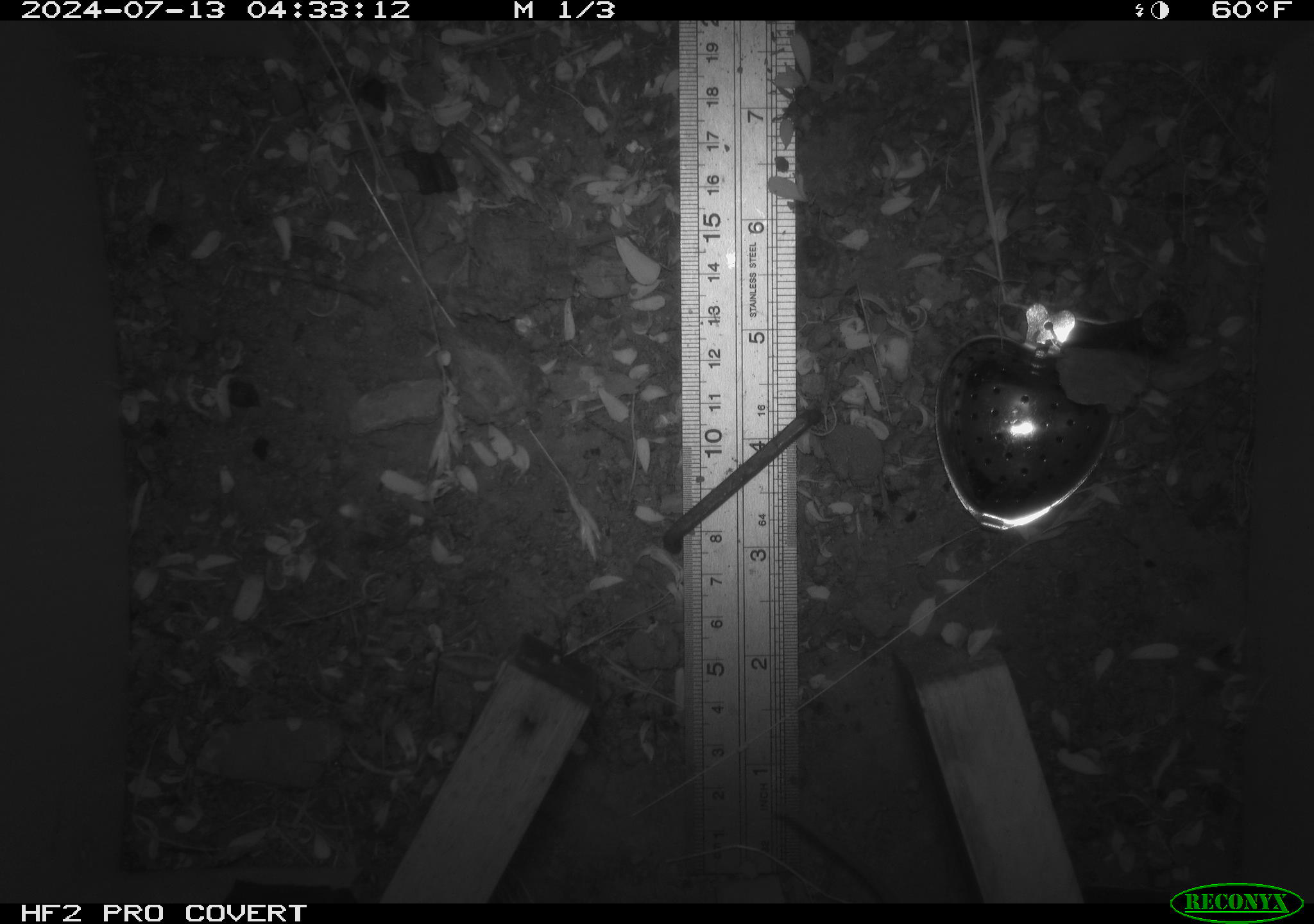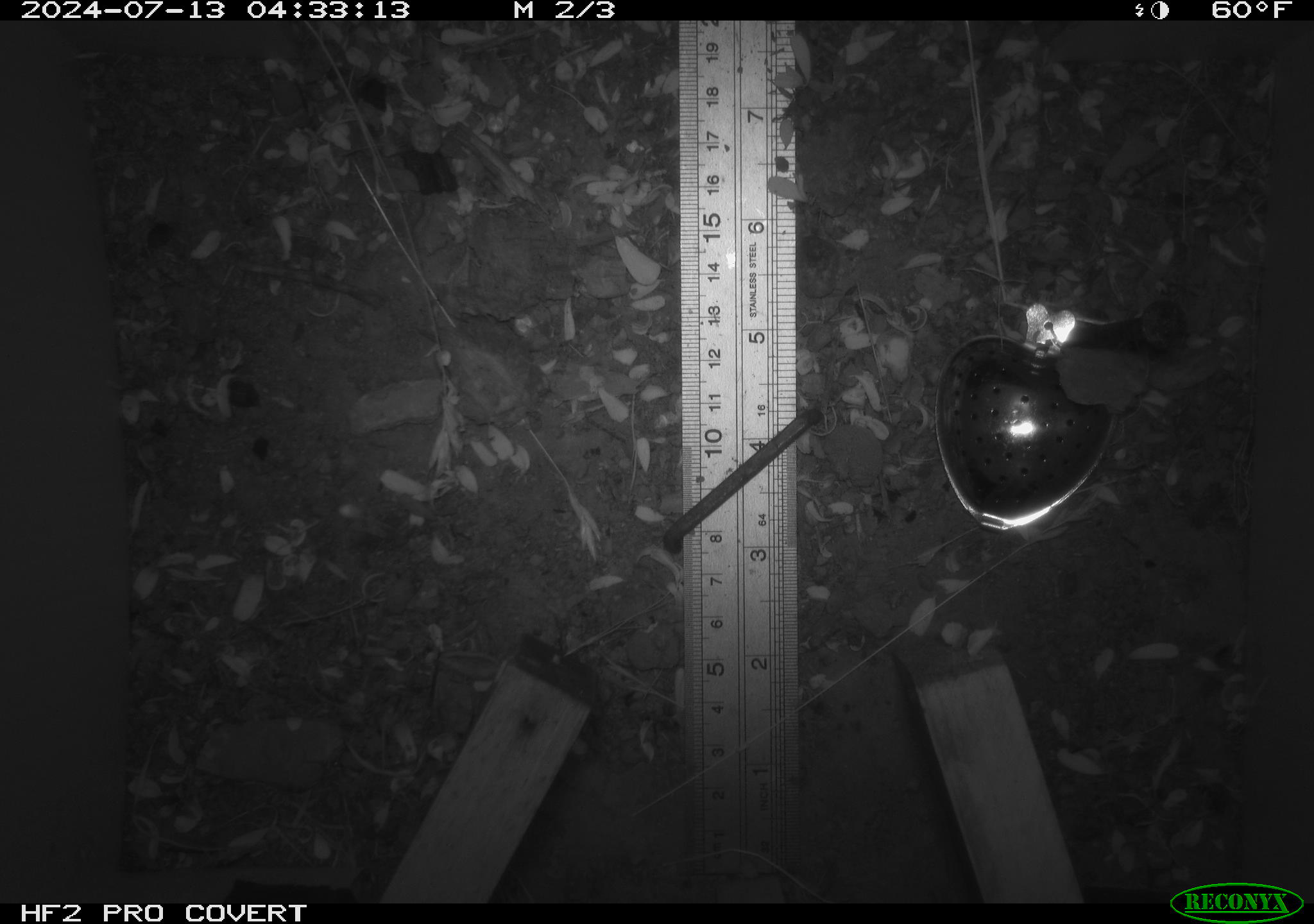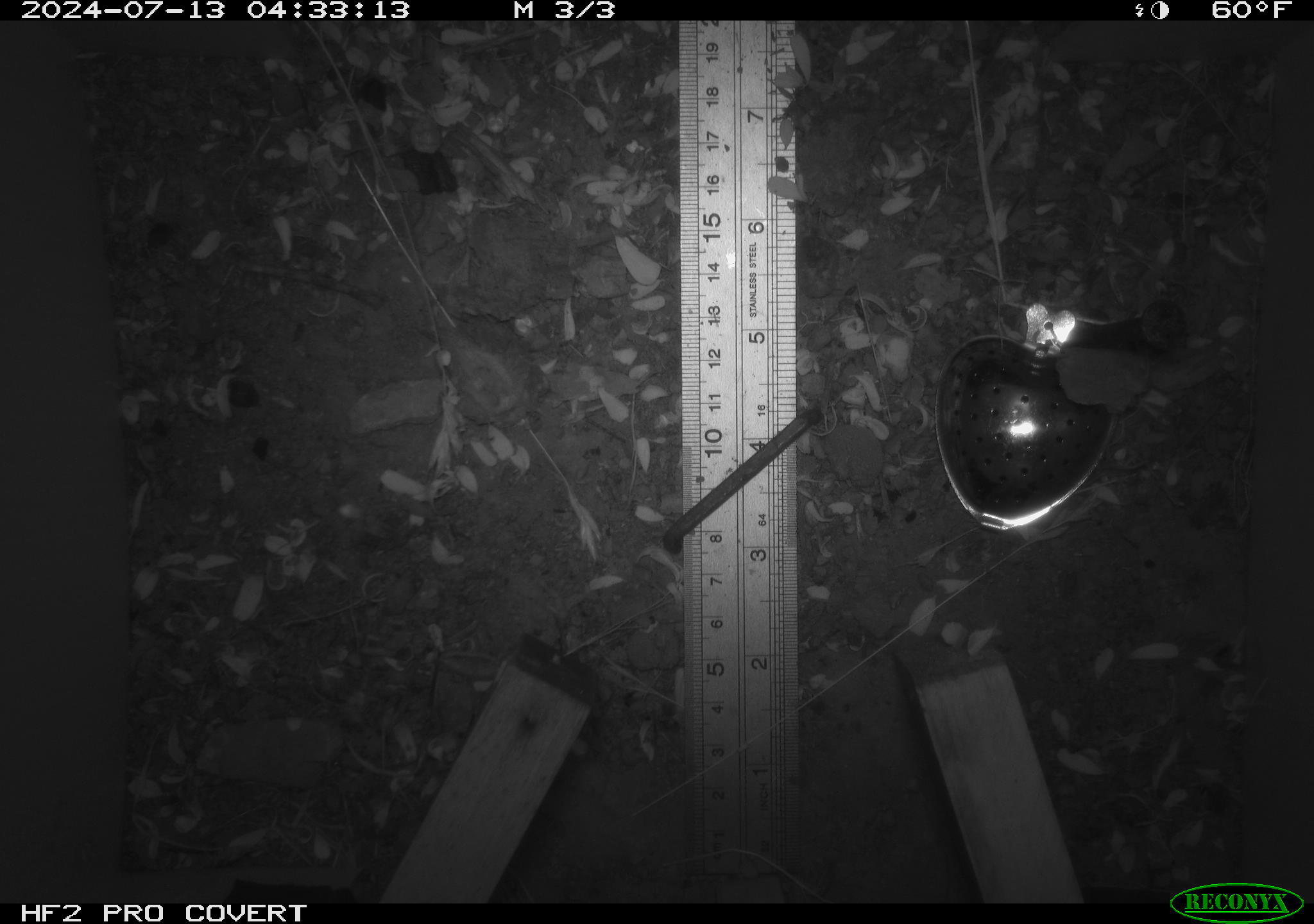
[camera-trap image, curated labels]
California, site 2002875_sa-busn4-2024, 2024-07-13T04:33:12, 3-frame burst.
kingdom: Animalia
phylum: Chordata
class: Mammalia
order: Rodentia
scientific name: Rodentia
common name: rodent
Rodent (Rodentia).